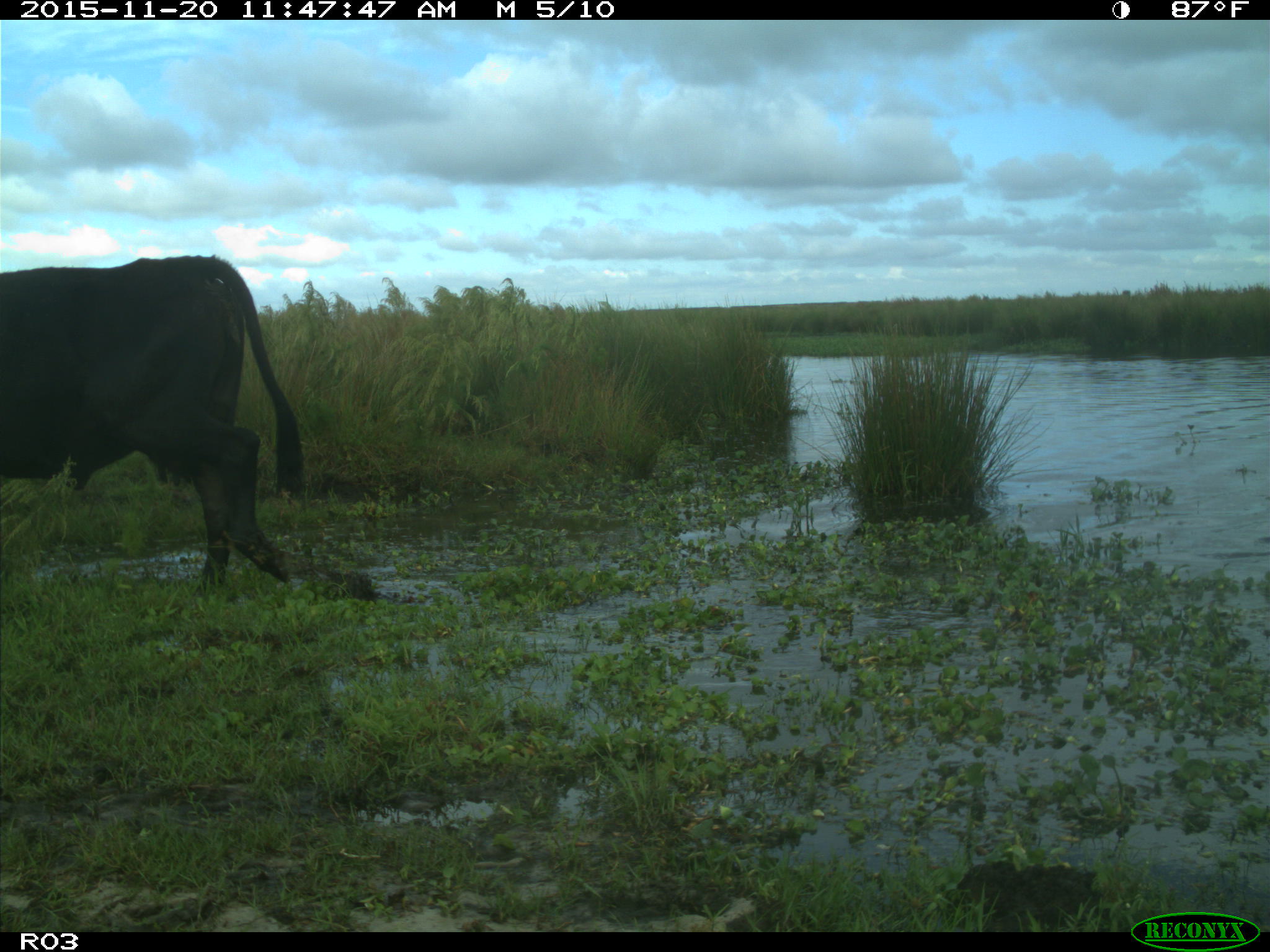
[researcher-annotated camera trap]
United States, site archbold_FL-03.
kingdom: Animalia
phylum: Chordata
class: Mammalia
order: Artiodactyla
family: Bovidae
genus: Bos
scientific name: Bos taurus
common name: domestic cow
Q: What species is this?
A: Bos taurus (domestic cow).